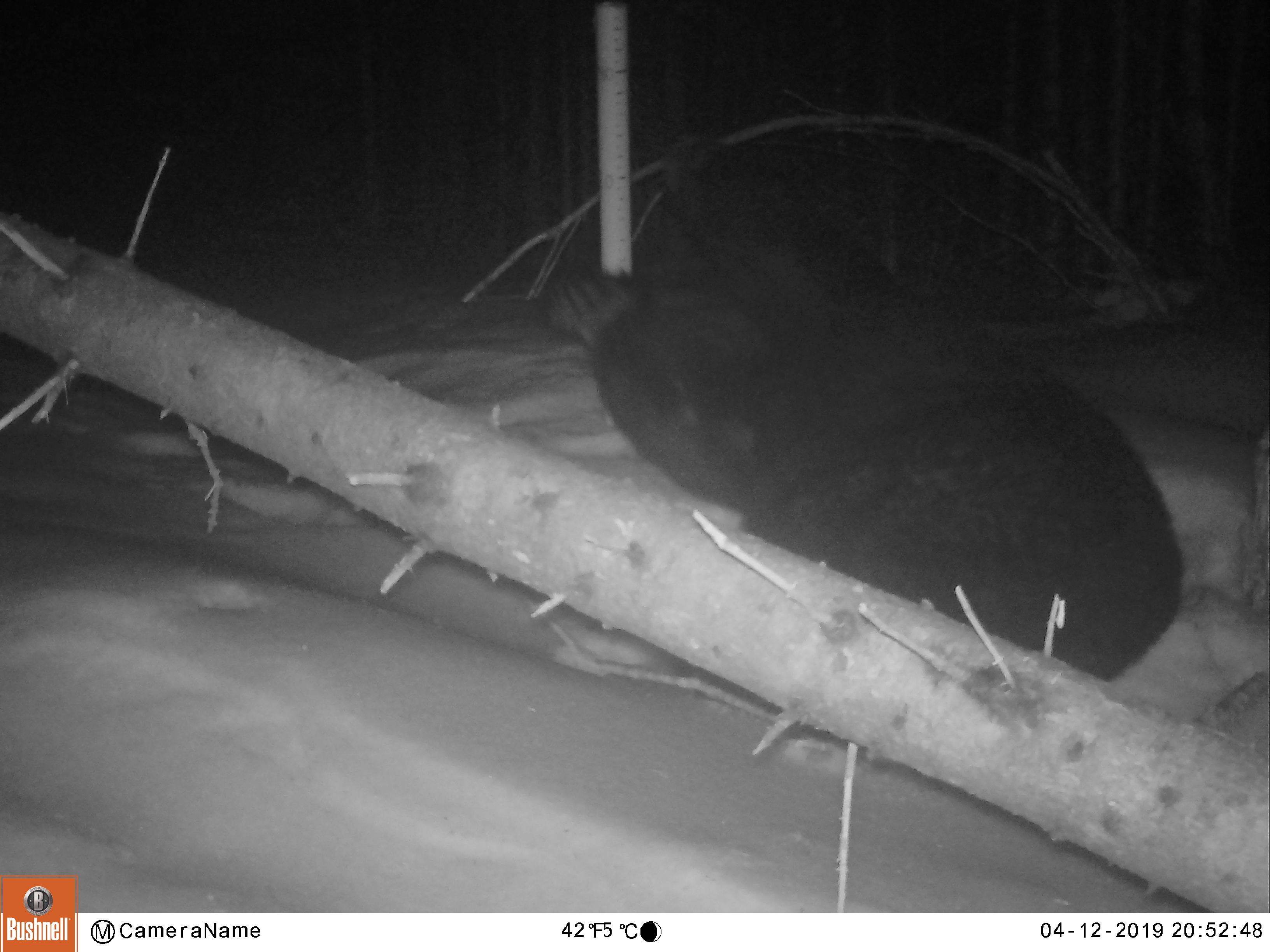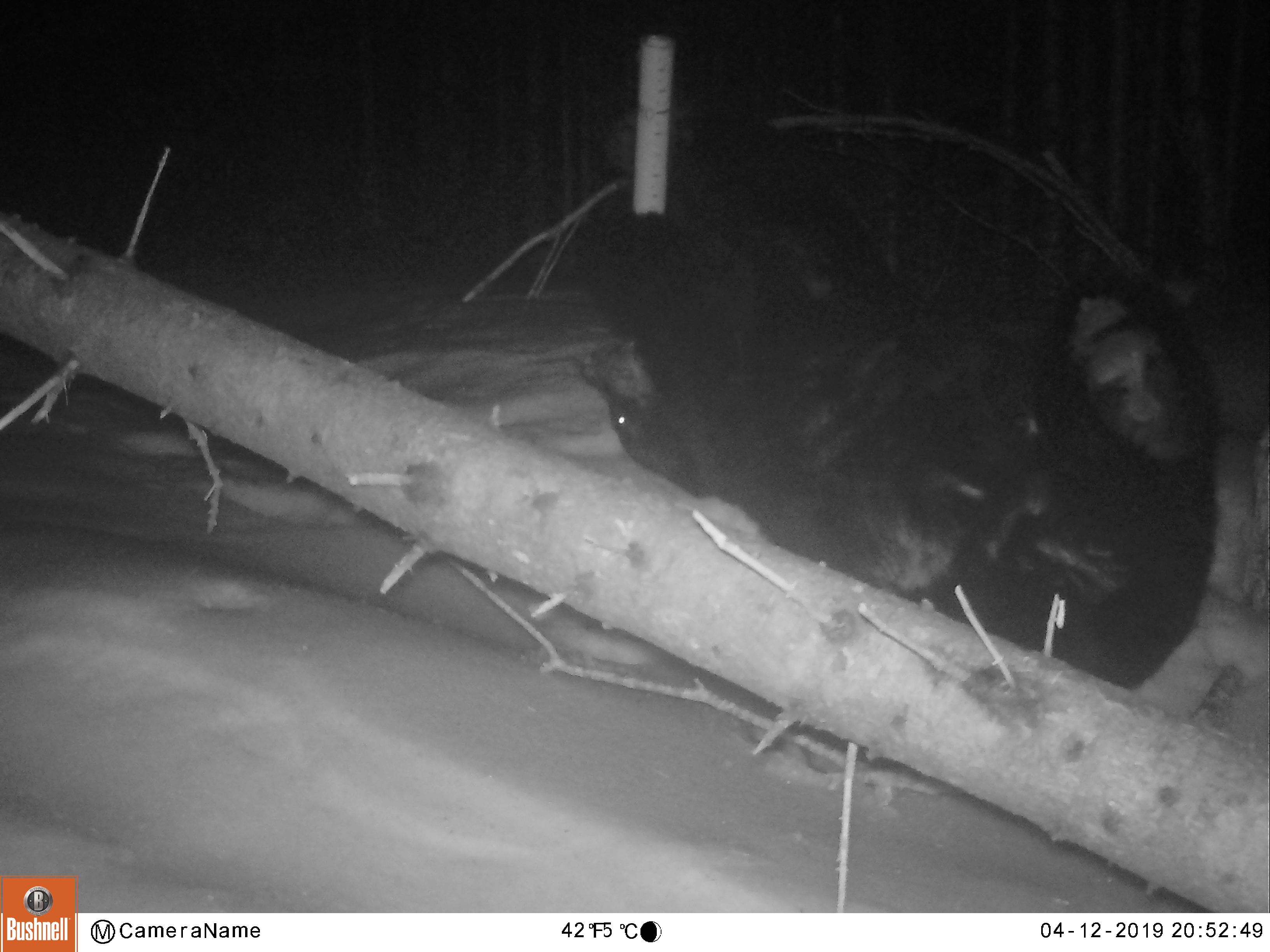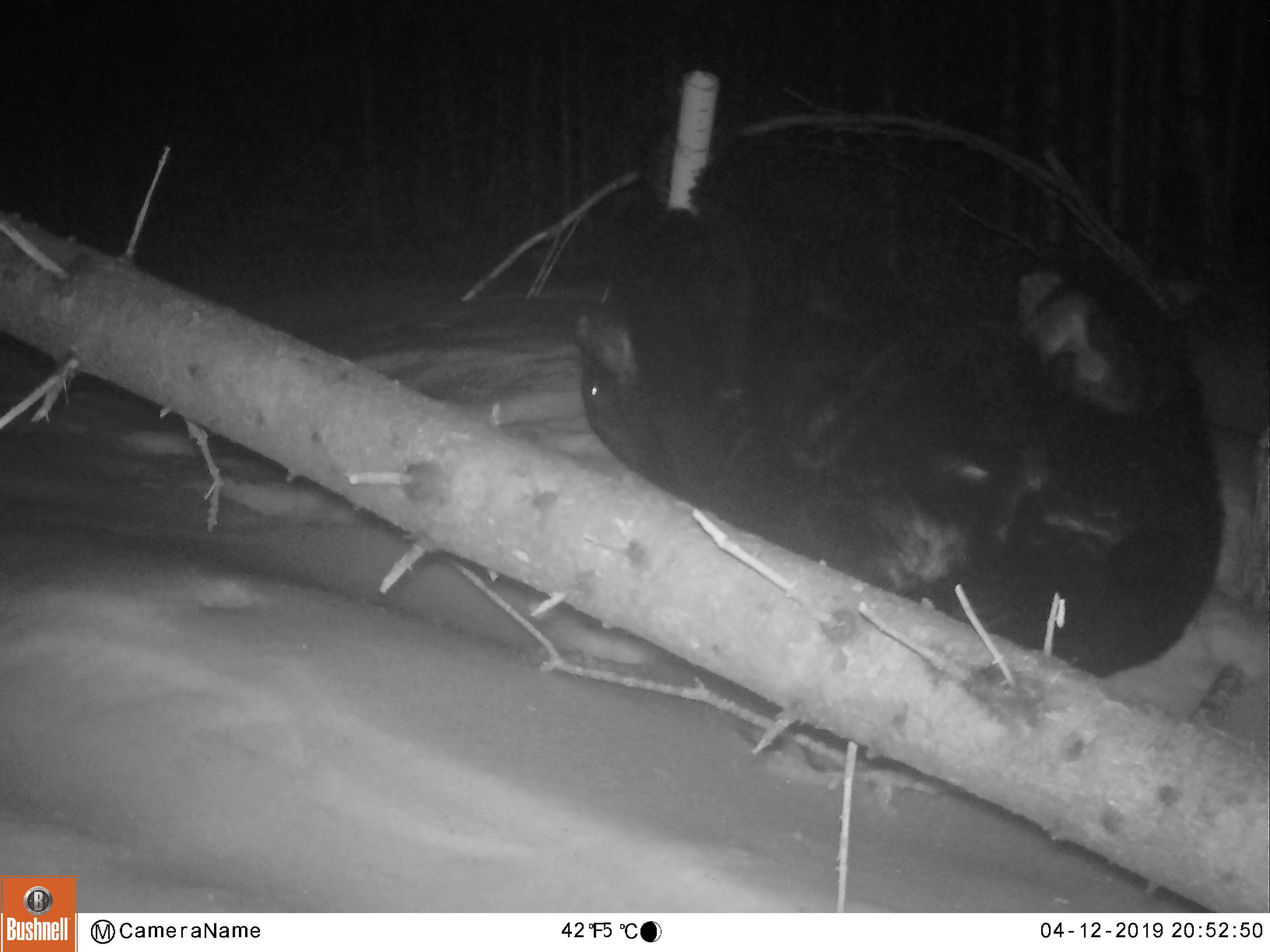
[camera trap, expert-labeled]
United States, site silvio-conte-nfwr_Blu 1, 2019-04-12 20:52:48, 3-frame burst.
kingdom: Animalia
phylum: Chordata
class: Mammalia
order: Carnivora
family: Ursidae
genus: Ursus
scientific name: Ursus americanus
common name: black bear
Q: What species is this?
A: Black bear (Ursus americanus).